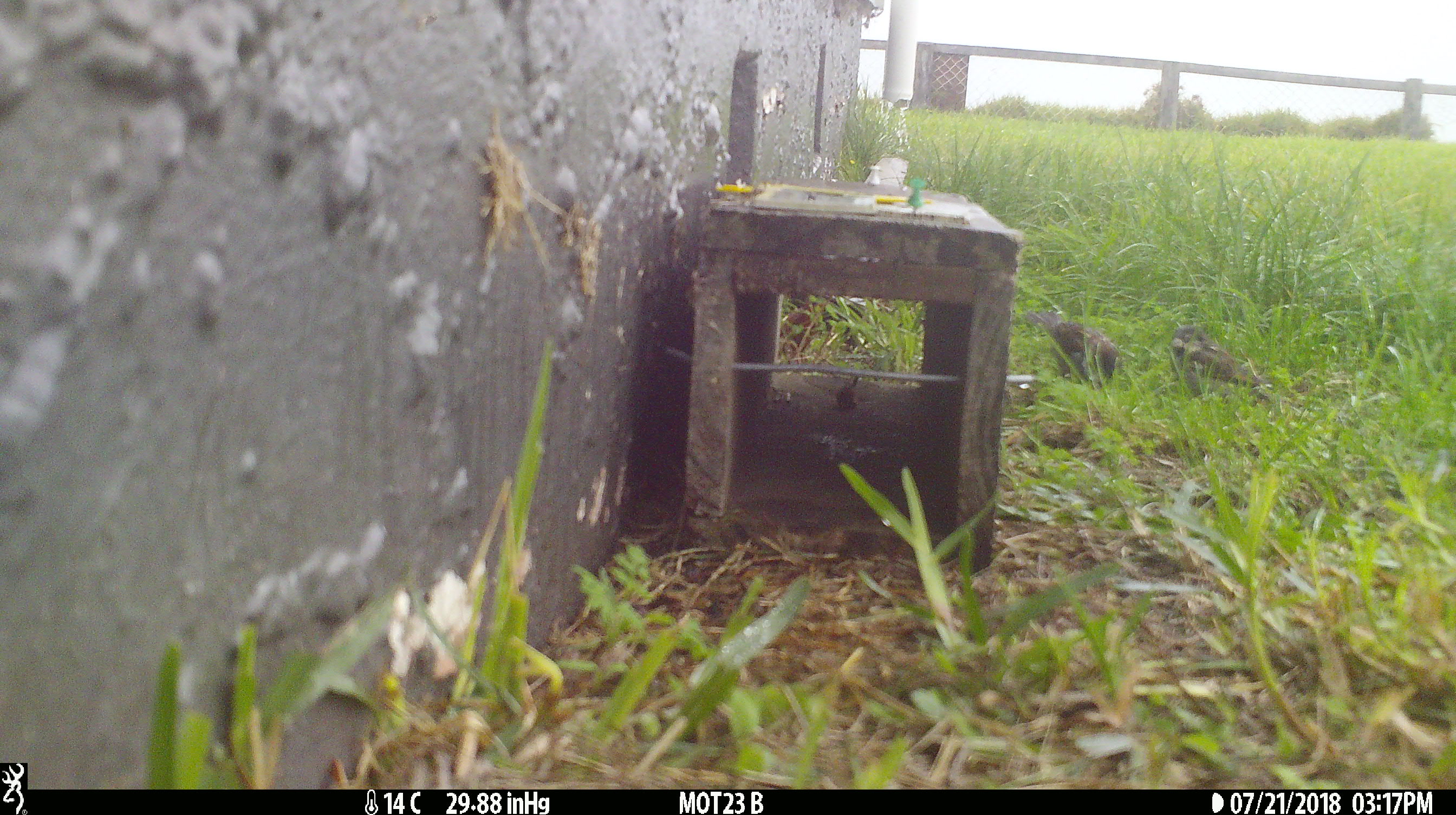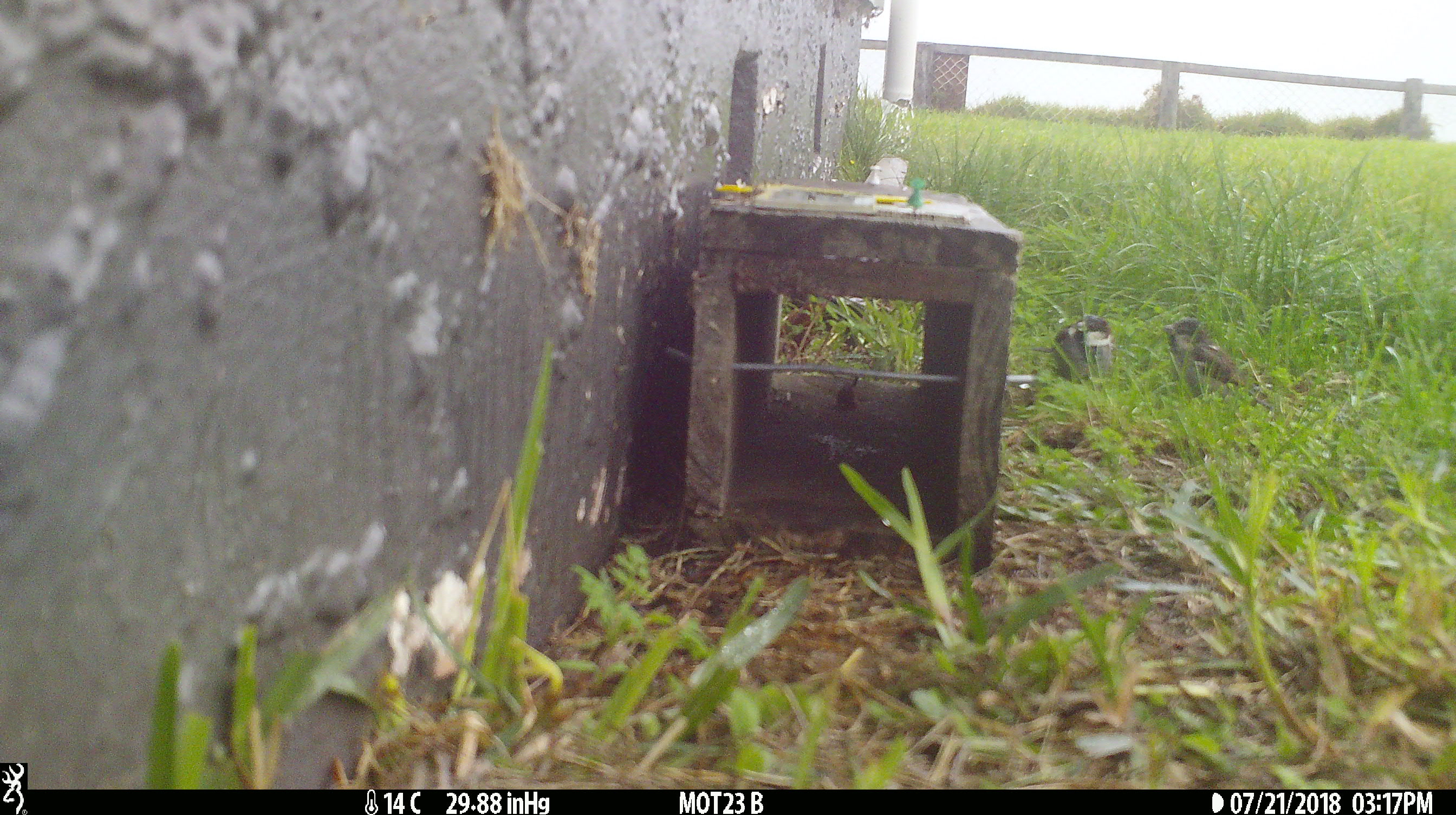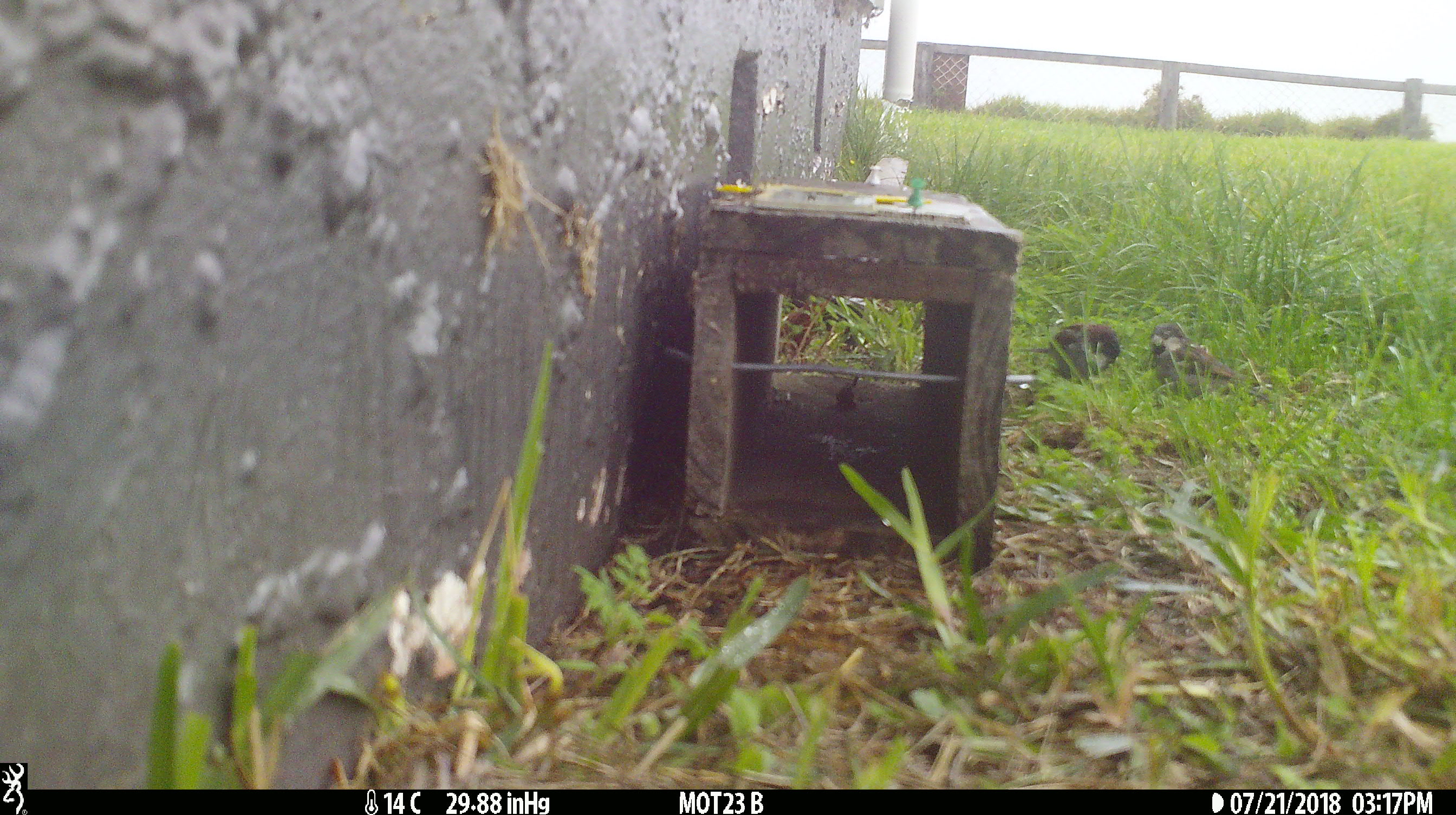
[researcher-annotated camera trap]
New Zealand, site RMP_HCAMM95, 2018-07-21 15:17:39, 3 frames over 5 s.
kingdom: Animalia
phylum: Chordata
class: Aves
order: Passeriformes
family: Passeridae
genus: Passer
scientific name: Passer domesticus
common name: house sparrow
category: sparrow